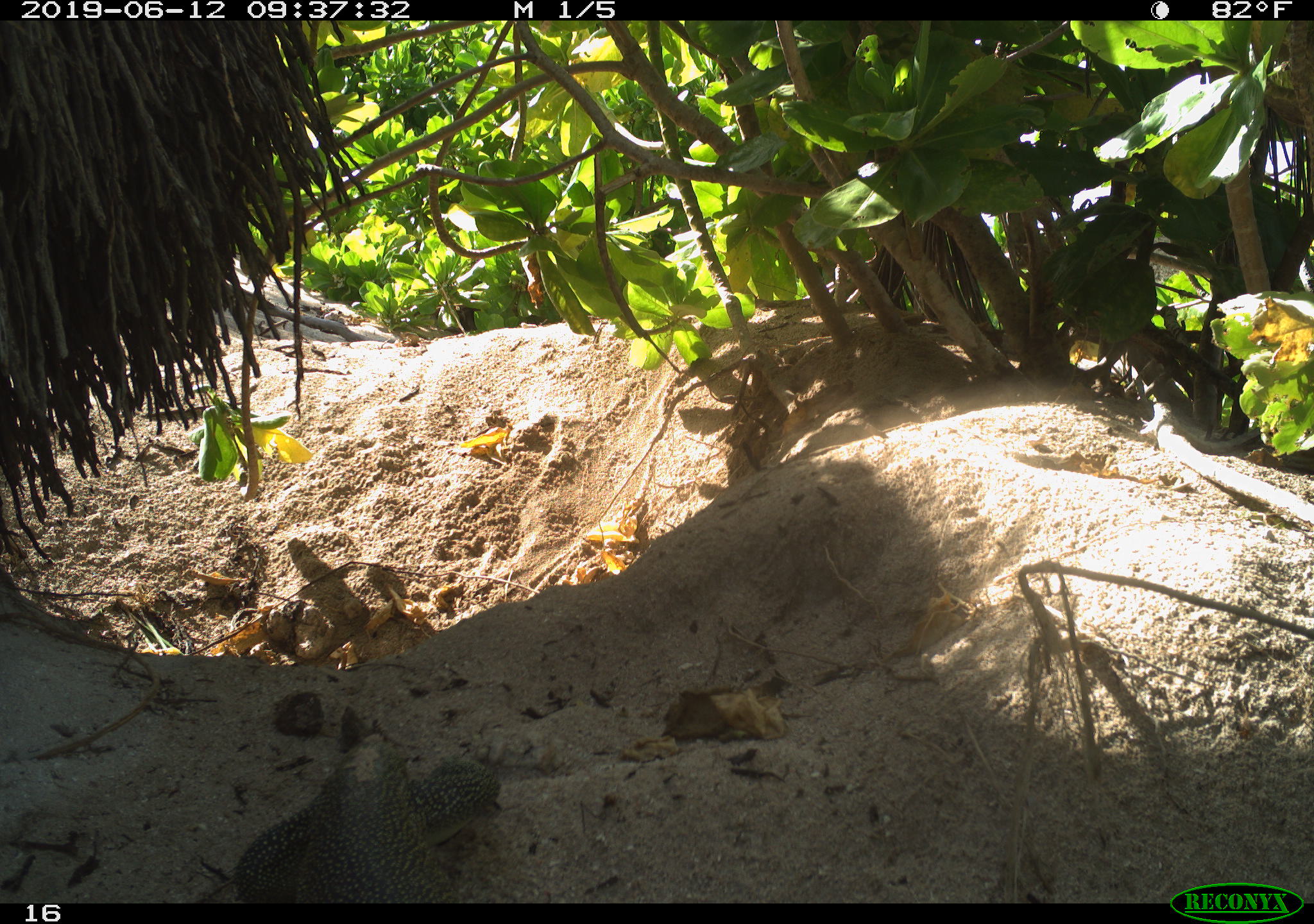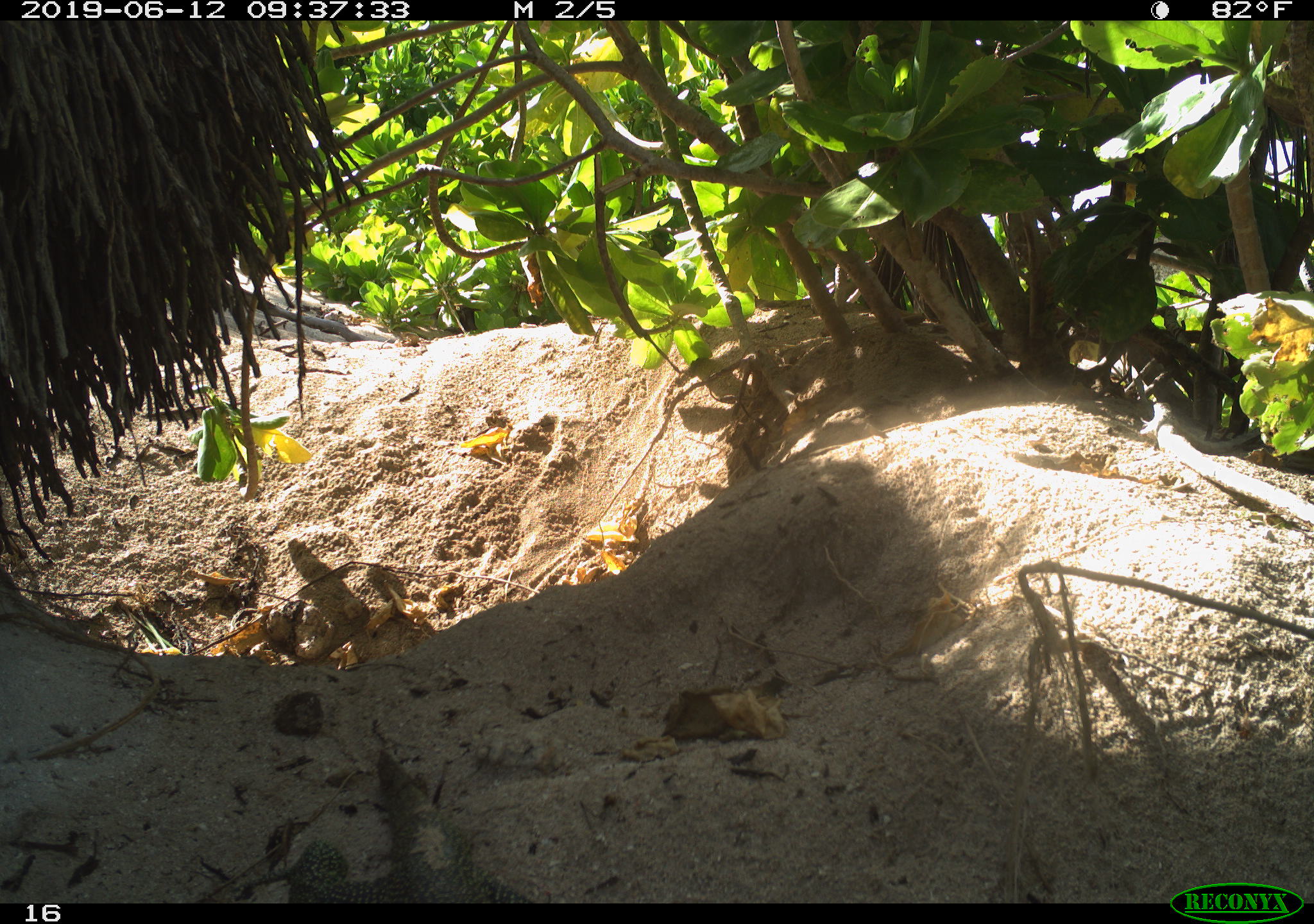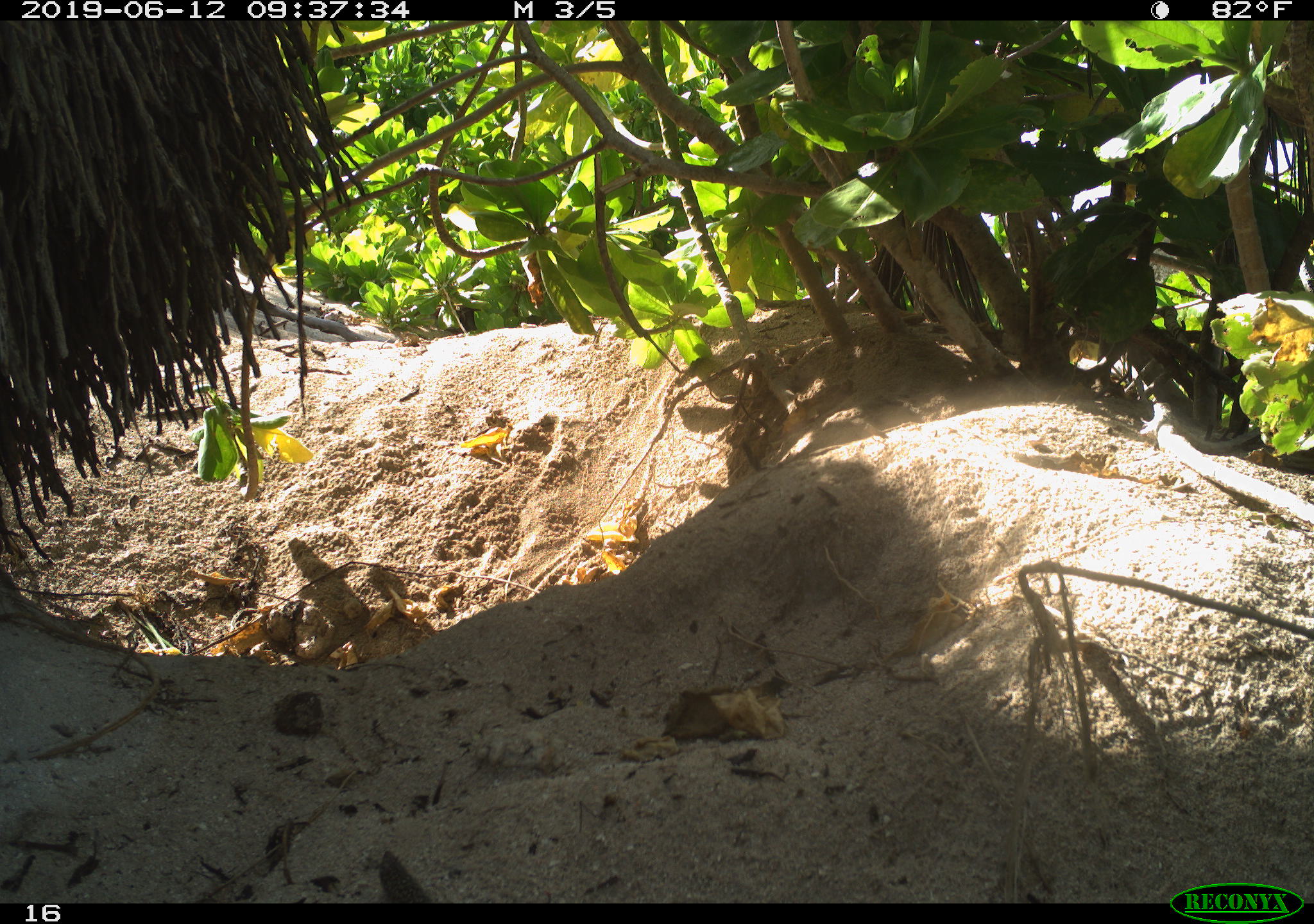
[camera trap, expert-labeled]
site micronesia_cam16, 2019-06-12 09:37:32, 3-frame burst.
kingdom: Animalia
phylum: Chordata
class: Reptilia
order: Squamata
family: Varanidae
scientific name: Varanidae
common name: monitor lizard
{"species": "monitor lizard (Varanidae)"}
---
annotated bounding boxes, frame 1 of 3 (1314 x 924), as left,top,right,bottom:
monitor lizard: 233,719,511,903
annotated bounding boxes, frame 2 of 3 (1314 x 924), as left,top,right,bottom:
monitor lizard: 239,737,542,905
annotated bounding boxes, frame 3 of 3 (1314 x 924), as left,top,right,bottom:
unknown: 371,845,437,902